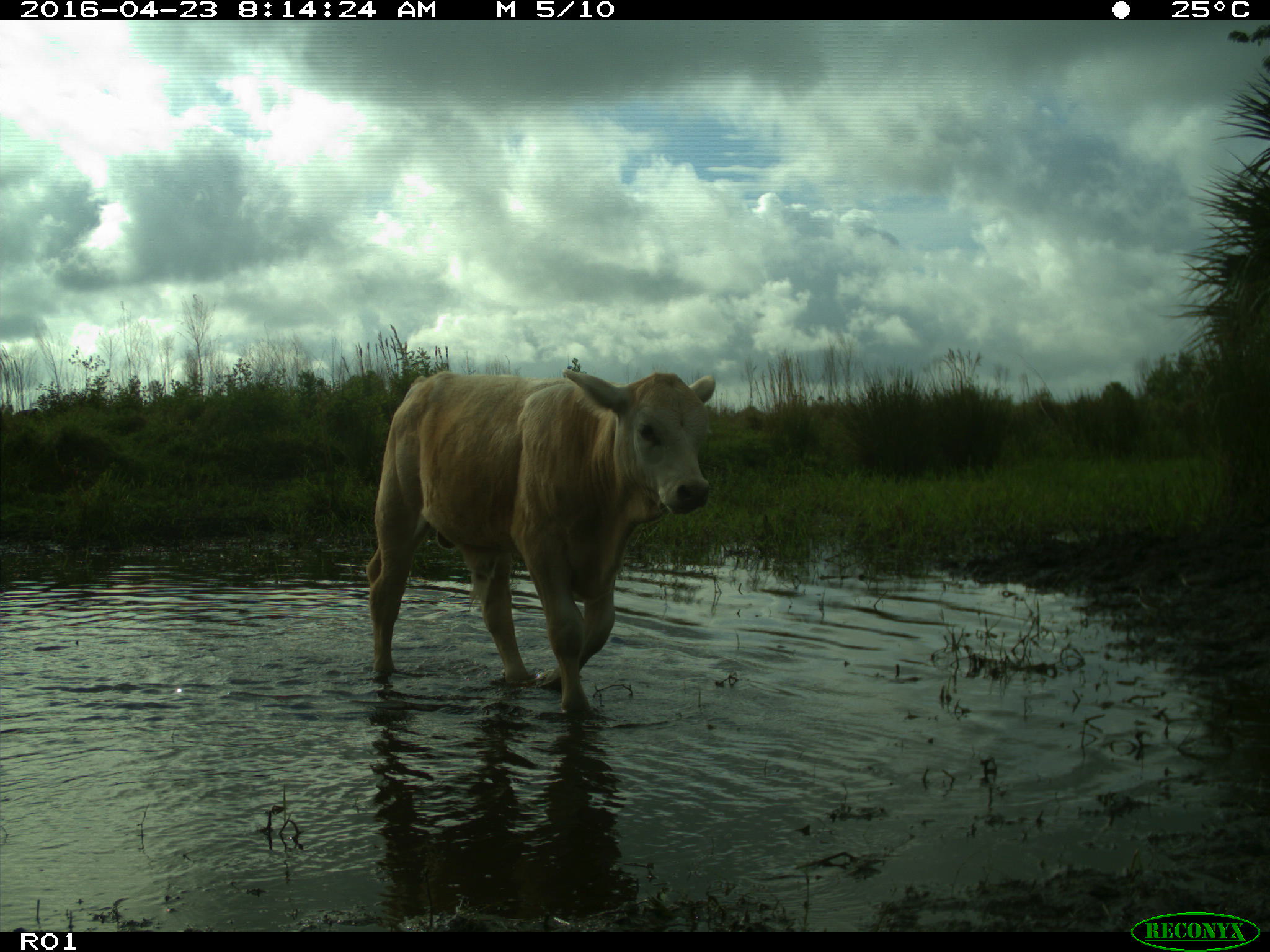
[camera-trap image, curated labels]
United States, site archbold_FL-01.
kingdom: Animalia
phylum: Chordata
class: Mammalia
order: Artiodactyla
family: Bovidae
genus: Bos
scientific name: Bos taurus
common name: domestic cow